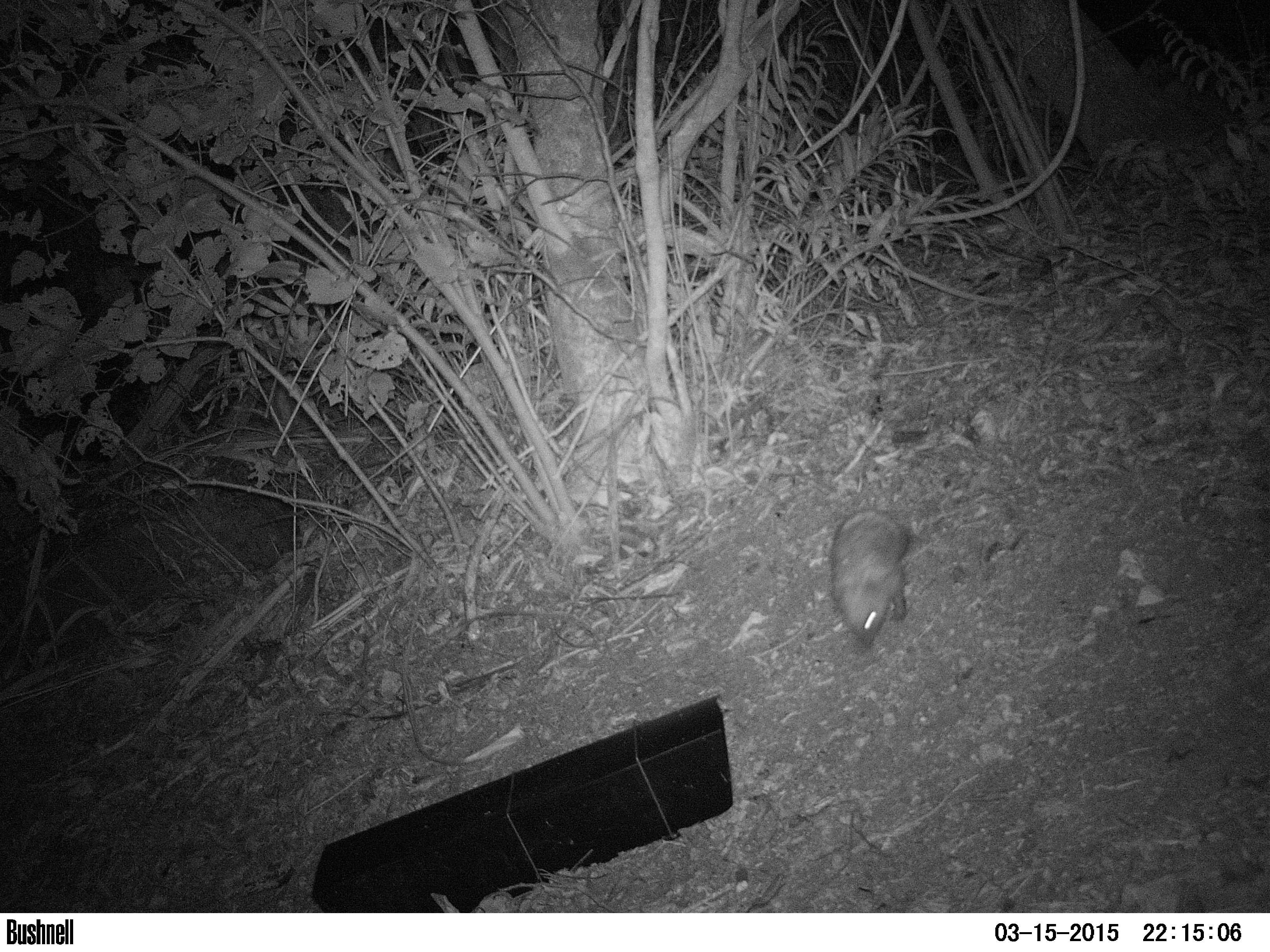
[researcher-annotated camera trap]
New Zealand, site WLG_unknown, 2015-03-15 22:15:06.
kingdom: Animalia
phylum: Chordata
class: Mammalia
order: Eulipotyphla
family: Erinaceidae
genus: Erinaceus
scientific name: Erinaceus europaeus europaeus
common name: european hedgehog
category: hedgehog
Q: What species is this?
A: Hedgehog (european hedgehog) (Erinaceus europaeus europaeus).